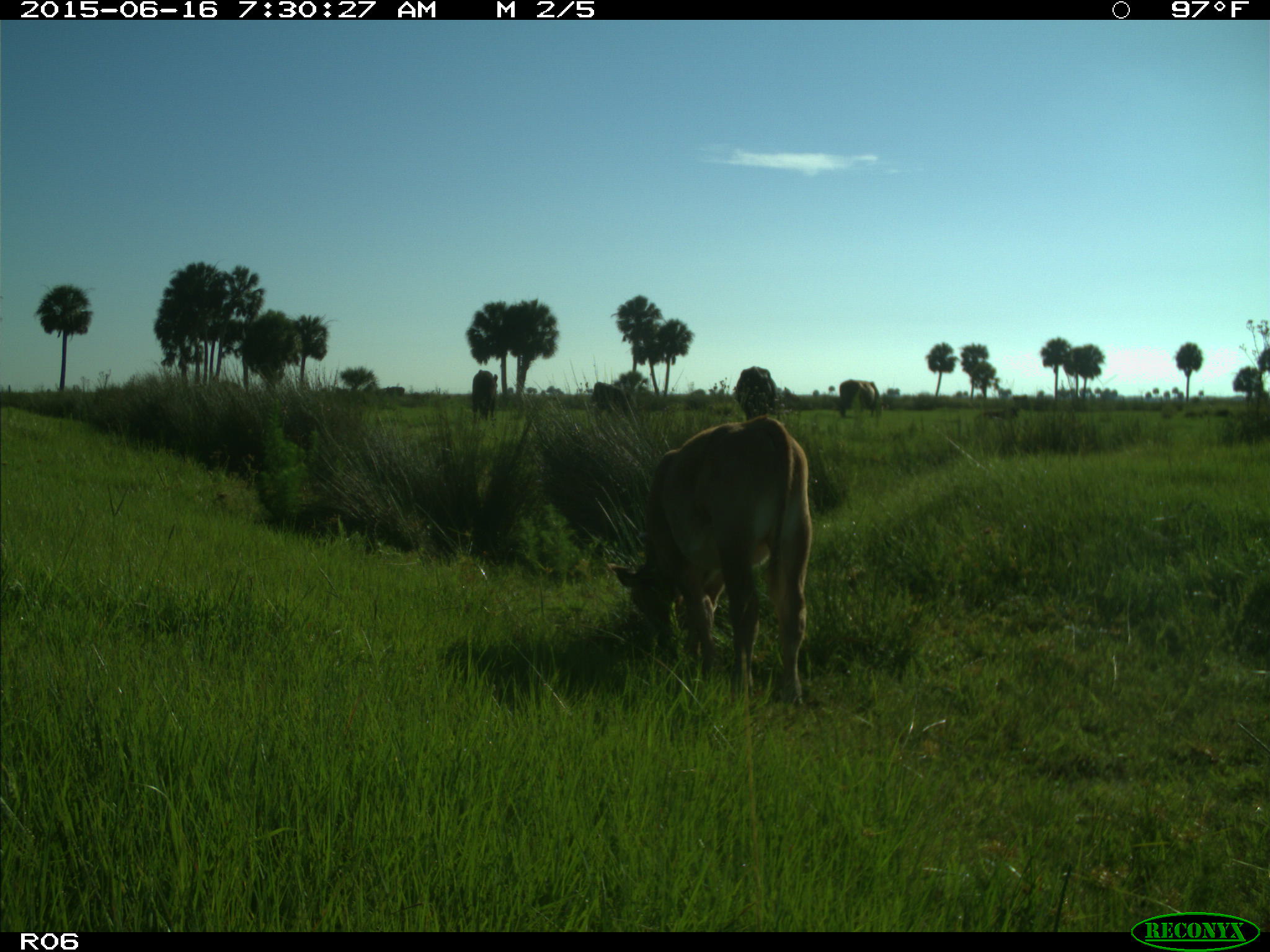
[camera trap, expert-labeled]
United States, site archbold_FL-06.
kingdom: Animalia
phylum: Chordata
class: Mammalia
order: Artiodactyla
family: Bovidae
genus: Bos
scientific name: Bos taurus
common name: domestic cow